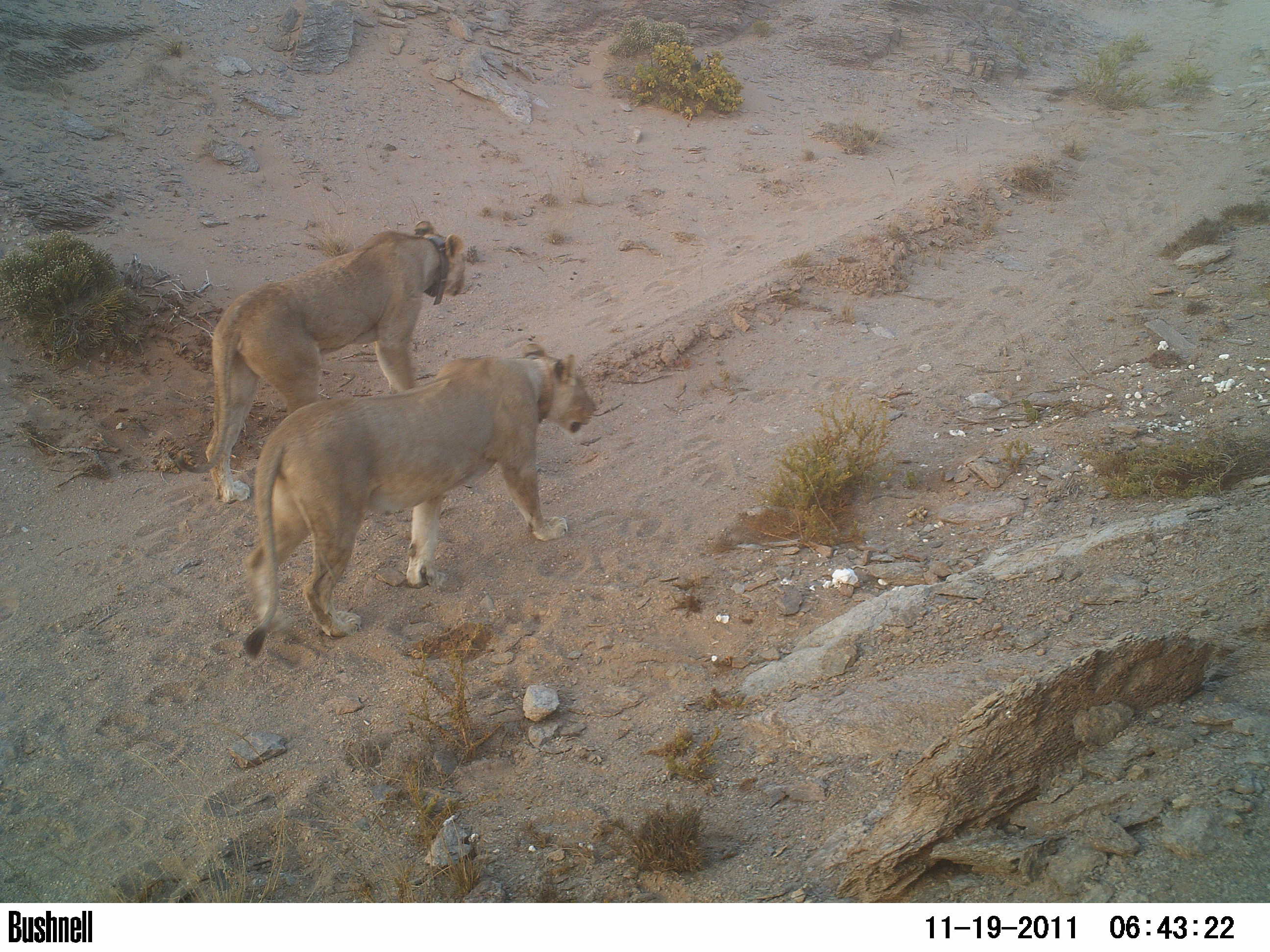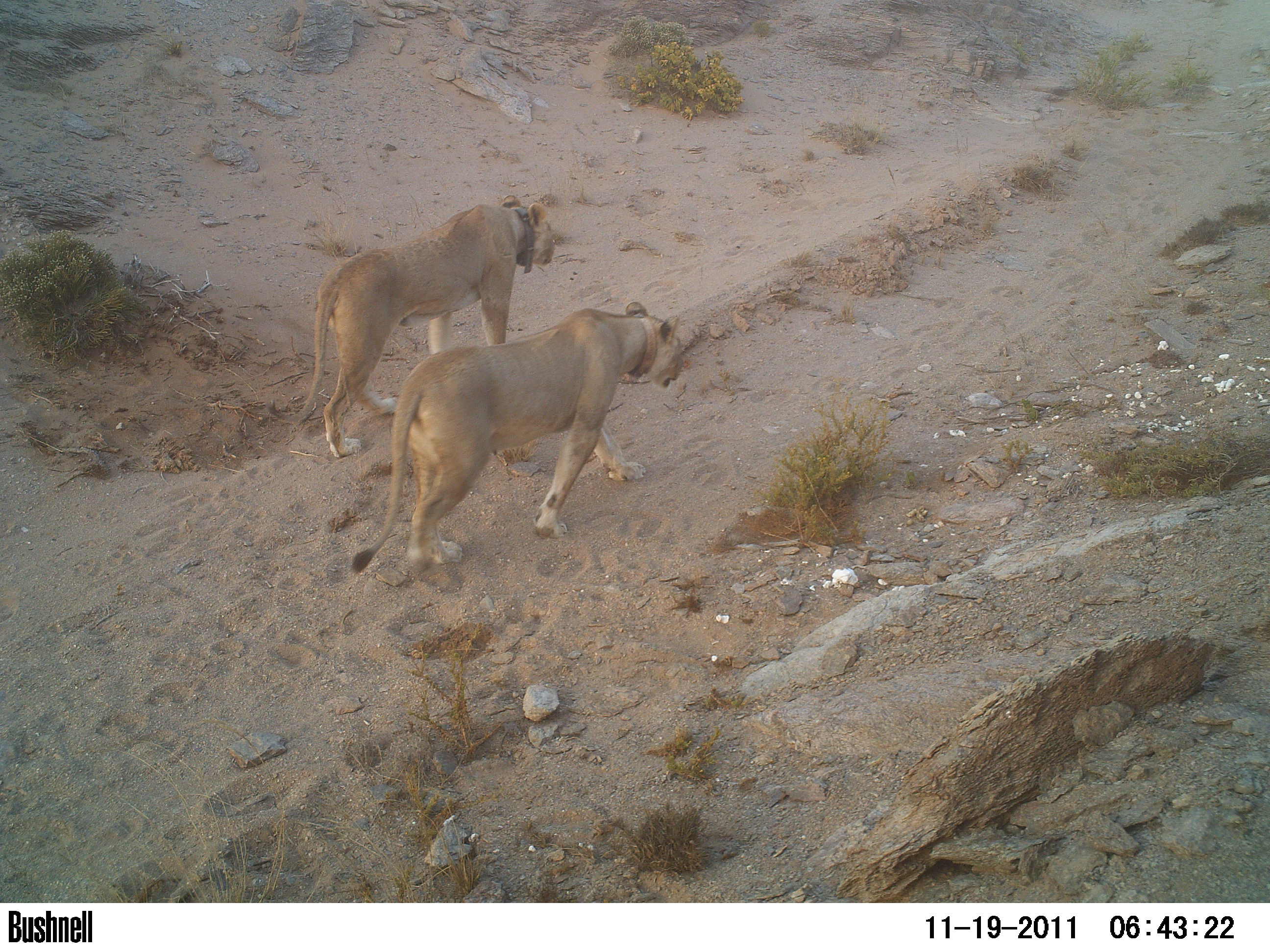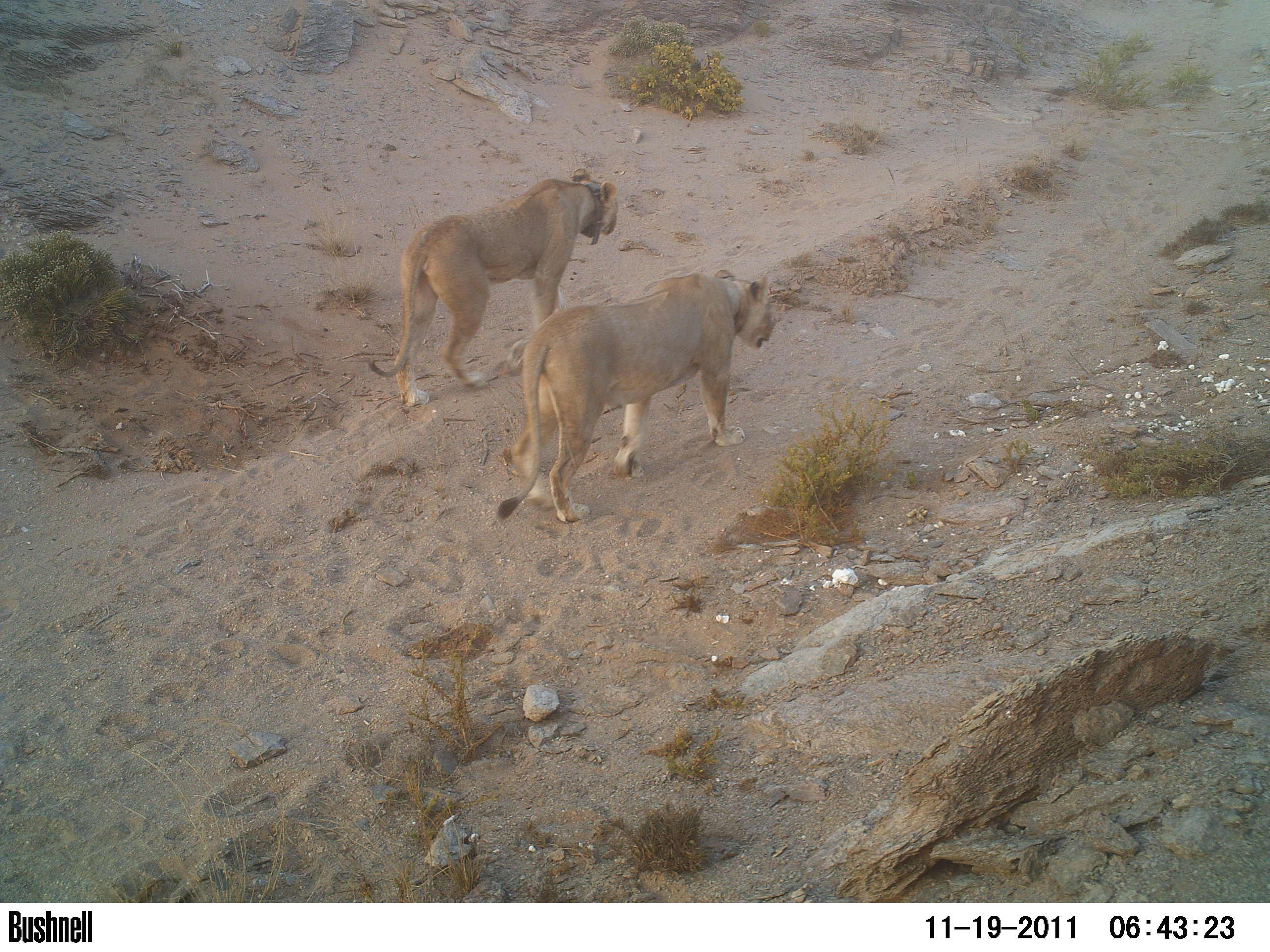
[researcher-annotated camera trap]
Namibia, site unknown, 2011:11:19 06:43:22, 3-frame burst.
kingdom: Animalia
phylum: Chordata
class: Mammalia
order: Carnivora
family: Felidae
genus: Panthera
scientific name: Panthera leo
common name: lion